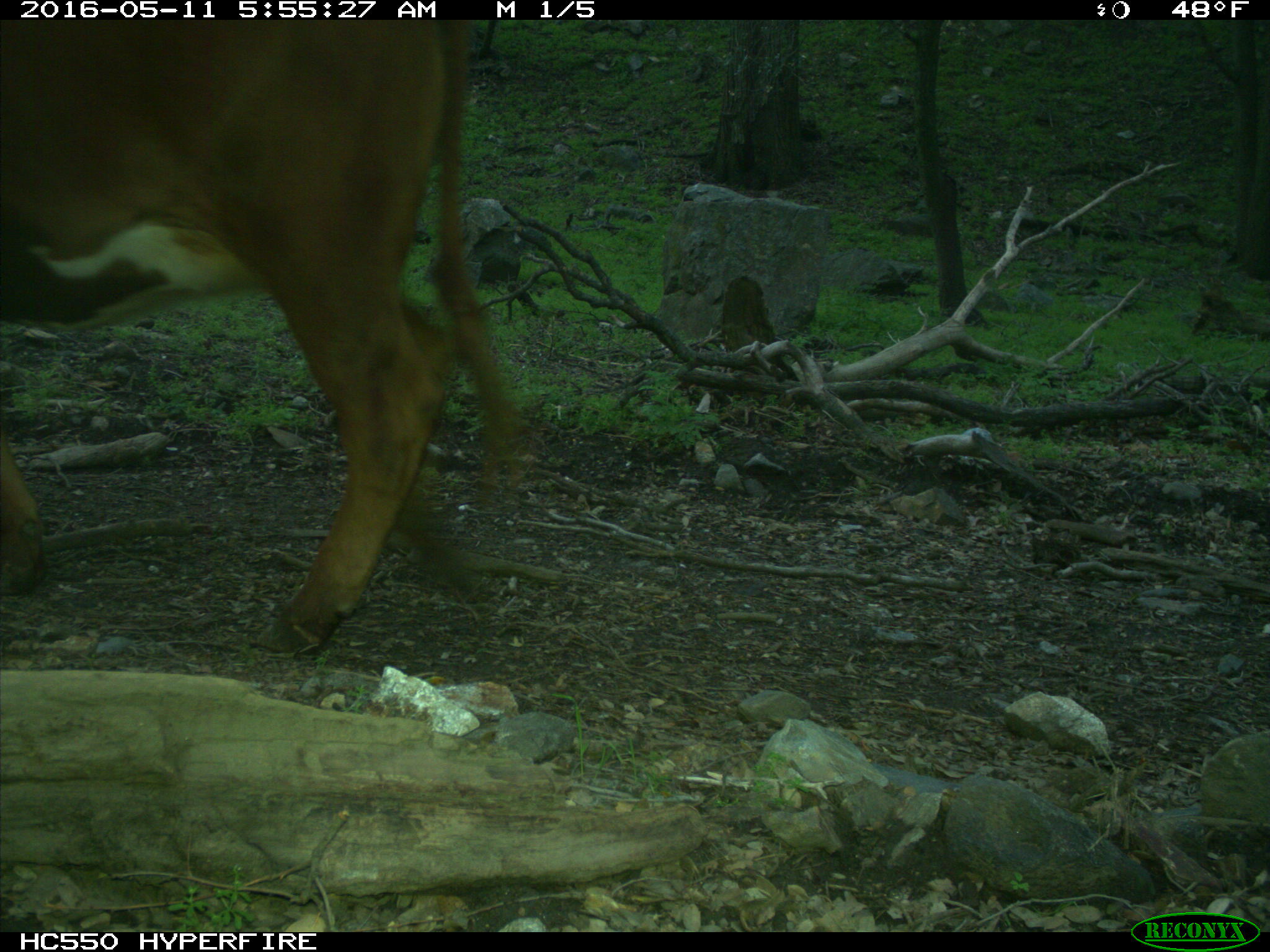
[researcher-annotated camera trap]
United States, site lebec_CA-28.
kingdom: Animalia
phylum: Chordata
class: Mammalia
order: Artiodactyla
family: Bovidae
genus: Bos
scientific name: Bos taurus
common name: domestic cow